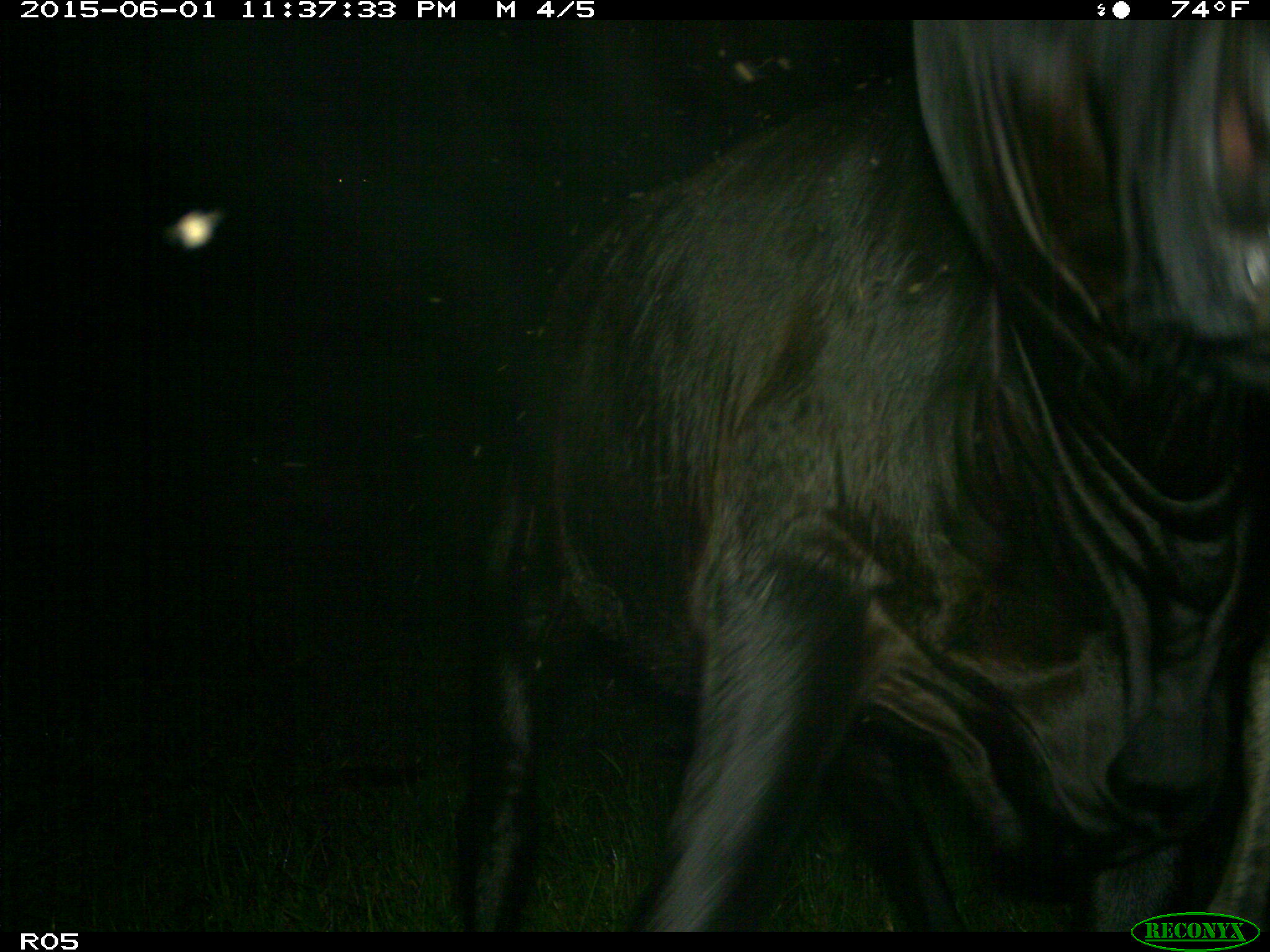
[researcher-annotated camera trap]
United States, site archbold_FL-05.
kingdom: Animalia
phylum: Chordata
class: Mammalia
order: Artiodactyla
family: Bovidae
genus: Bos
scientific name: Bos taurus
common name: domestic cow